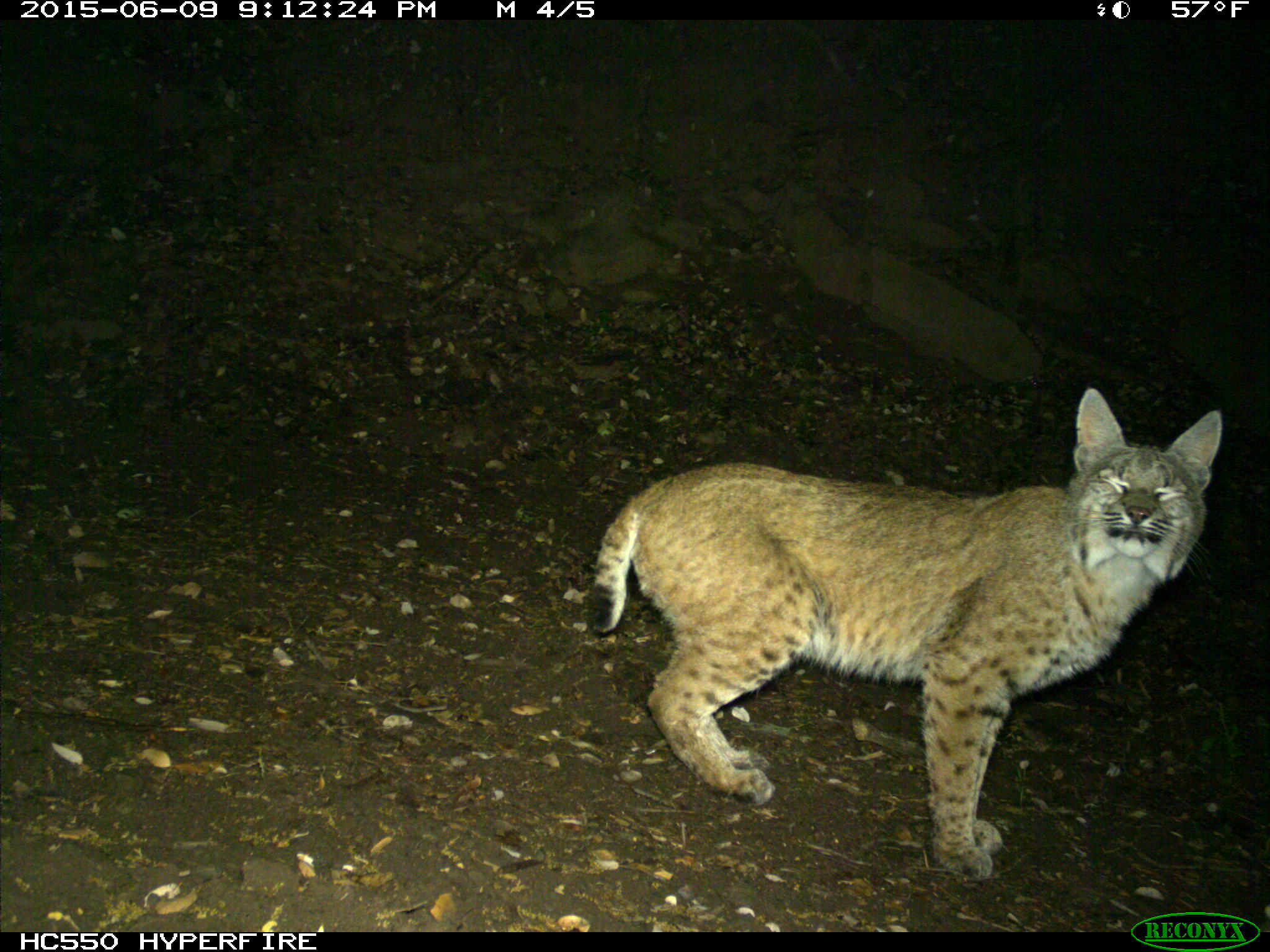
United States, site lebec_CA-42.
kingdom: Animalia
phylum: Chordata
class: Mammalia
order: Carnivora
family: Felidae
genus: Lynx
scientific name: Lynx rufus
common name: bobcat